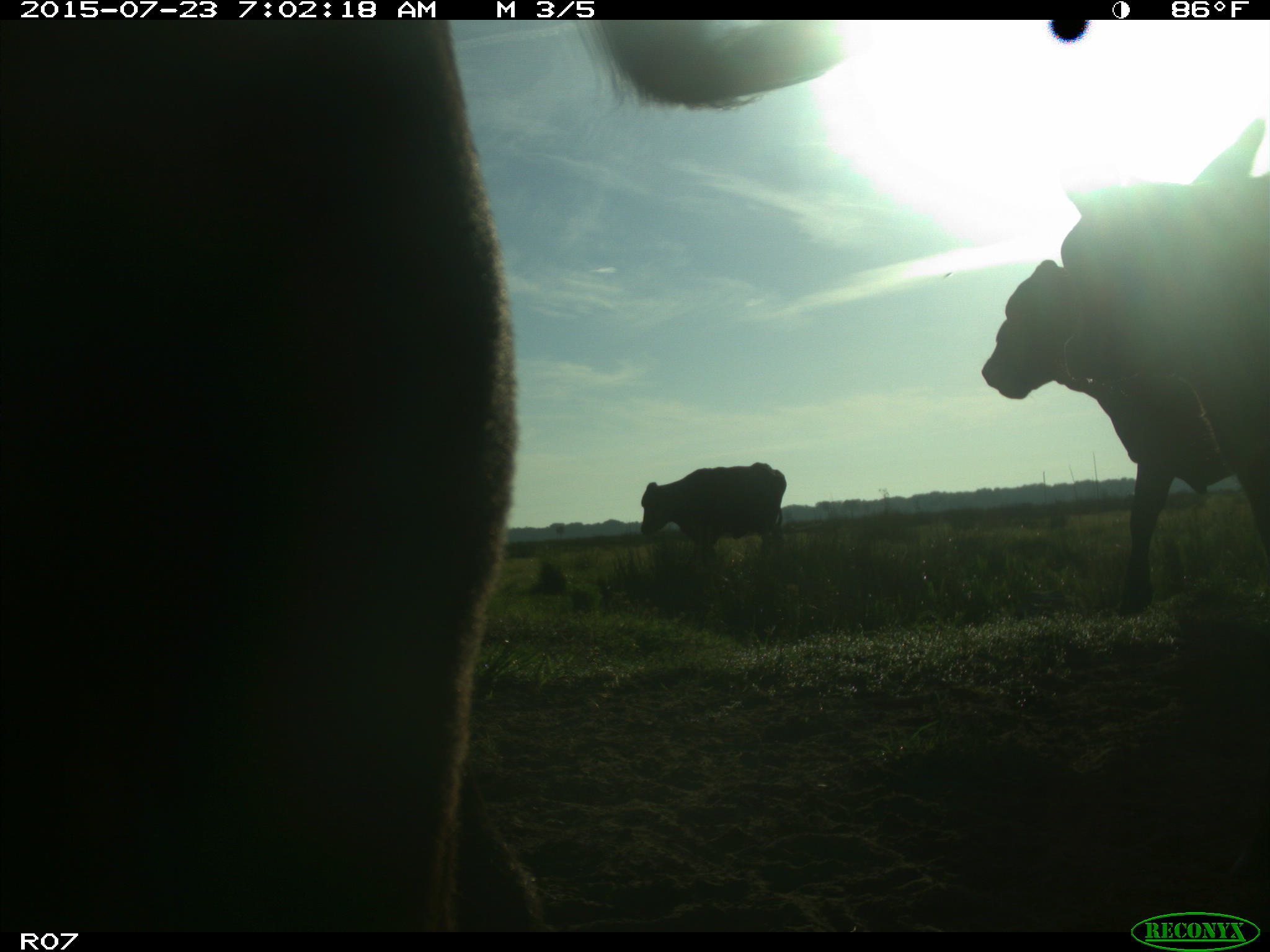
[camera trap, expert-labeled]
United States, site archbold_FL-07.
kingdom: Animalia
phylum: Chordata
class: Mammalia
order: Artiodactyla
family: Bovidae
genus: Bos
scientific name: Bos taurus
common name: domestic cow